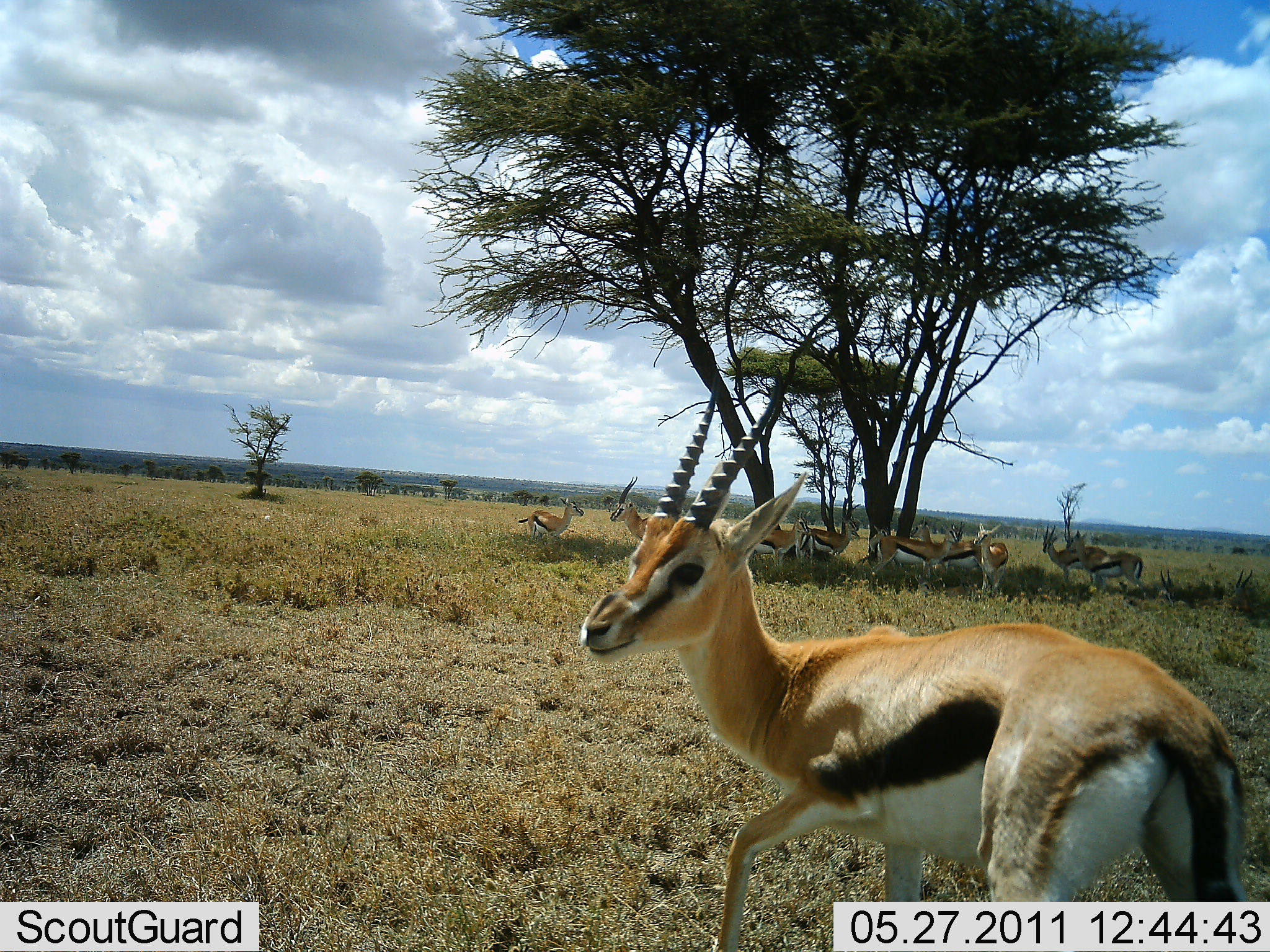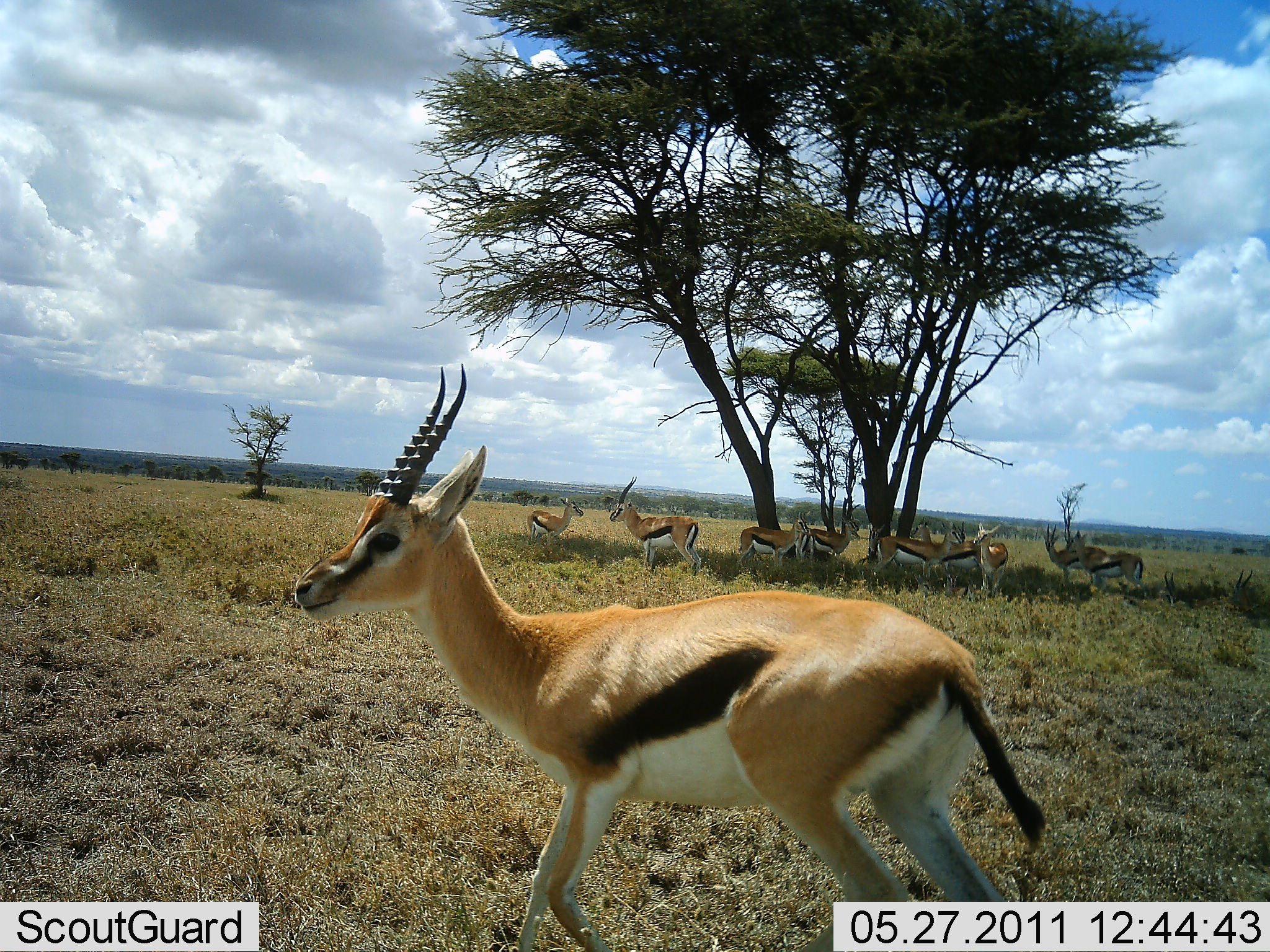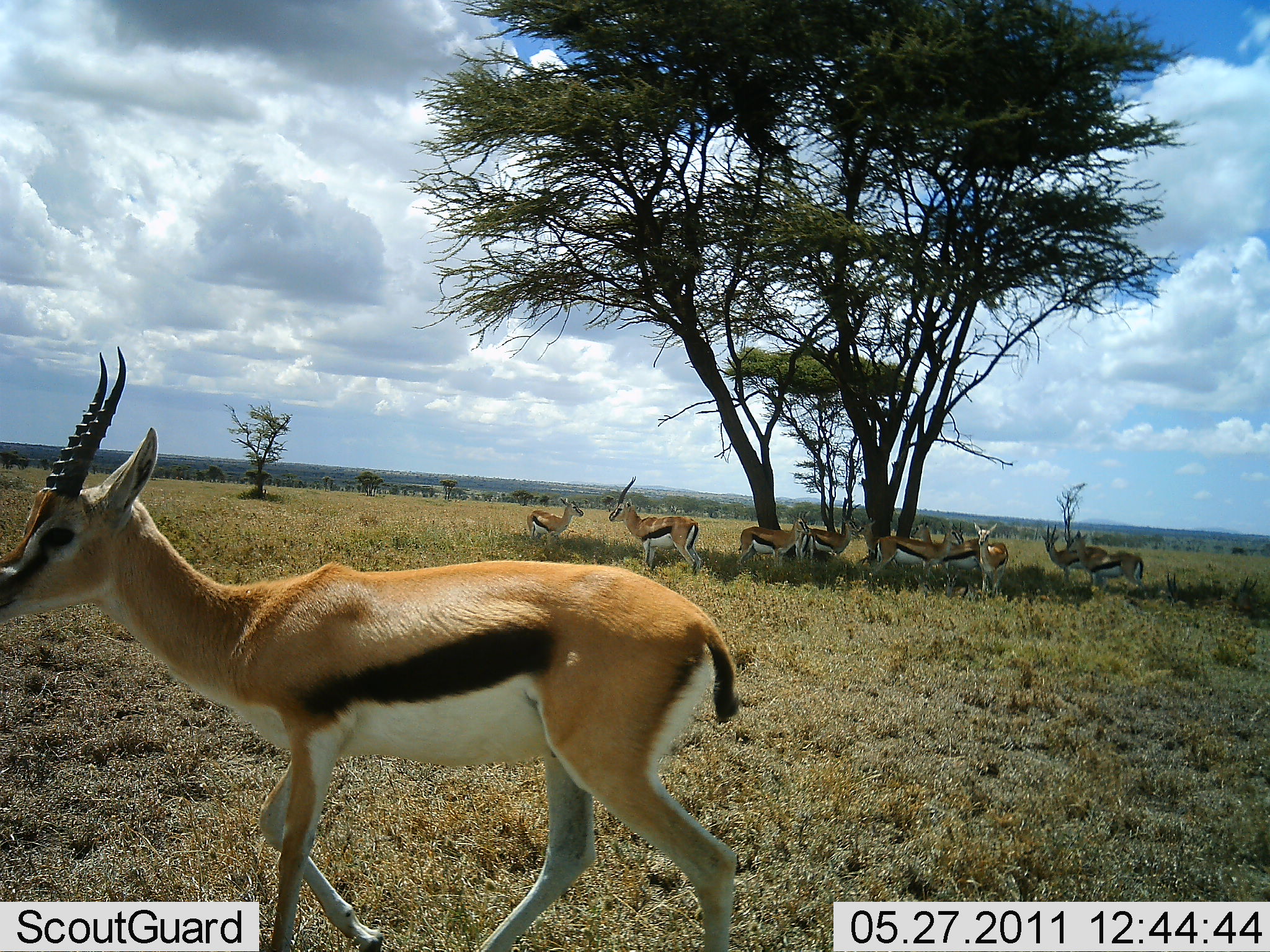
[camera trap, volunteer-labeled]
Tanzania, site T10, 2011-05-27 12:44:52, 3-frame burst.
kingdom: Animalia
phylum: Chordata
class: Mammalia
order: Artiodactyla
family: Bovidae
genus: Eudorcas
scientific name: Eudorcas thomsonii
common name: thomson's gazelle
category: gazellethomsons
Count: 11-50.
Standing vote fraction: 83%.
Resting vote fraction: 50%.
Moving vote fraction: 58%.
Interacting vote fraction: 8%.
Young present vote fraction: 8%.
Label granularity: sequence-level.